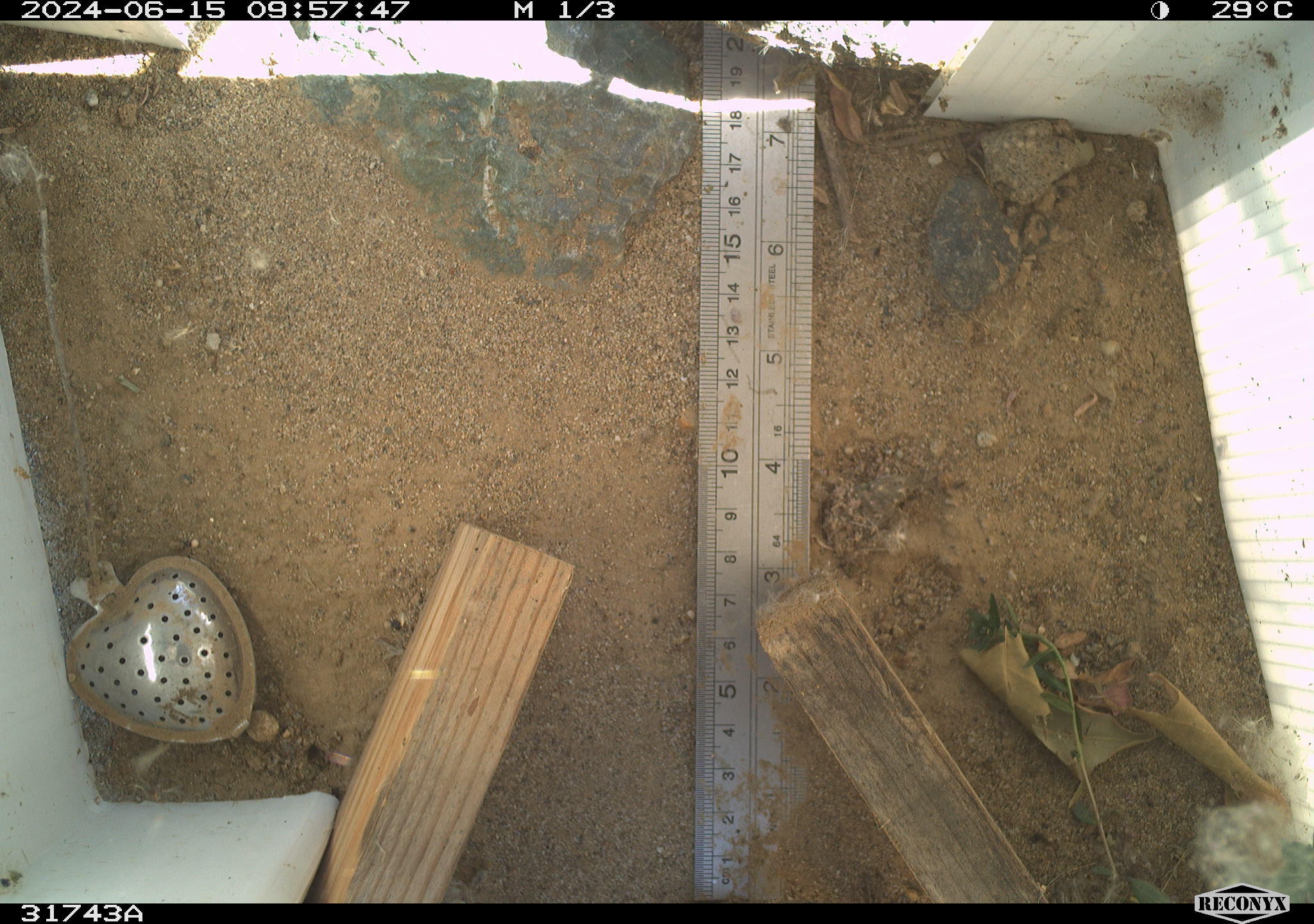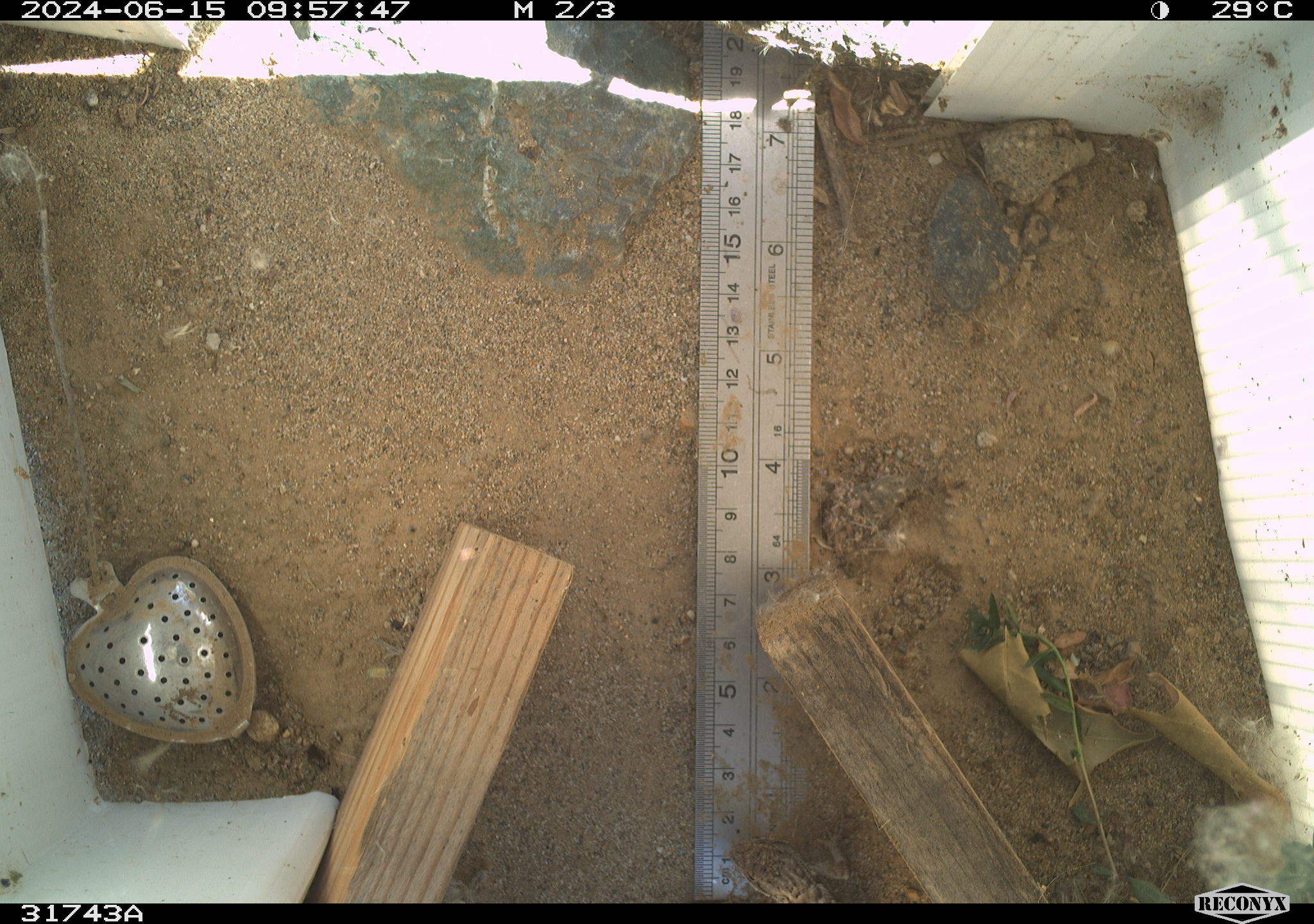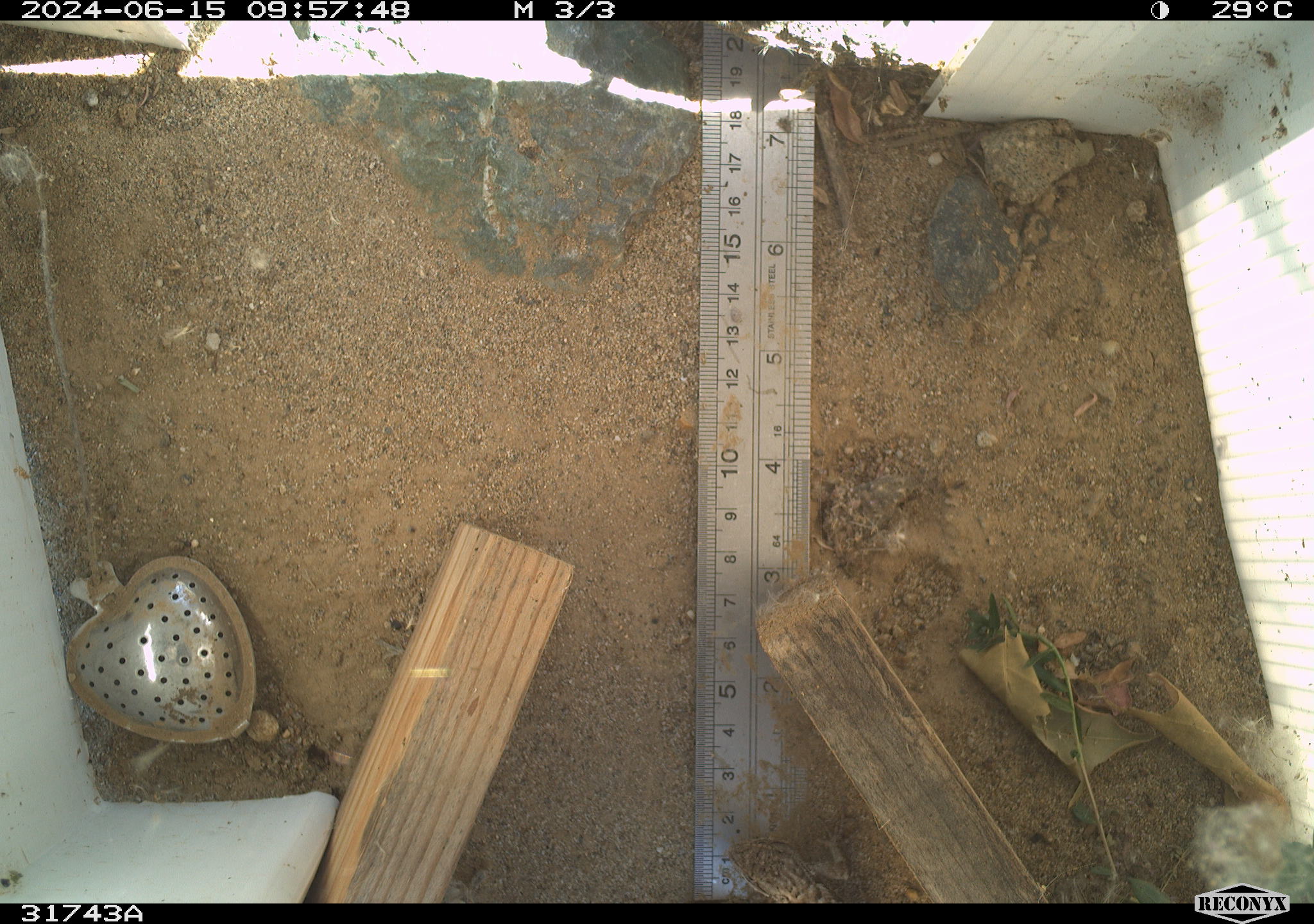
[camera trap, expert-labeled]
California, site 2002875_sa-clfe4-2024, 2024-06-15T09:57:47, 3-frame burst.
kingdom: Animalia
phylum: Chordata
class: Reptilia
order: Squamata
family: Phrynosomatidae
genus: Sceloporus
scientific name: Sceloporus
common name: spiny lizards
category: sceloporus species